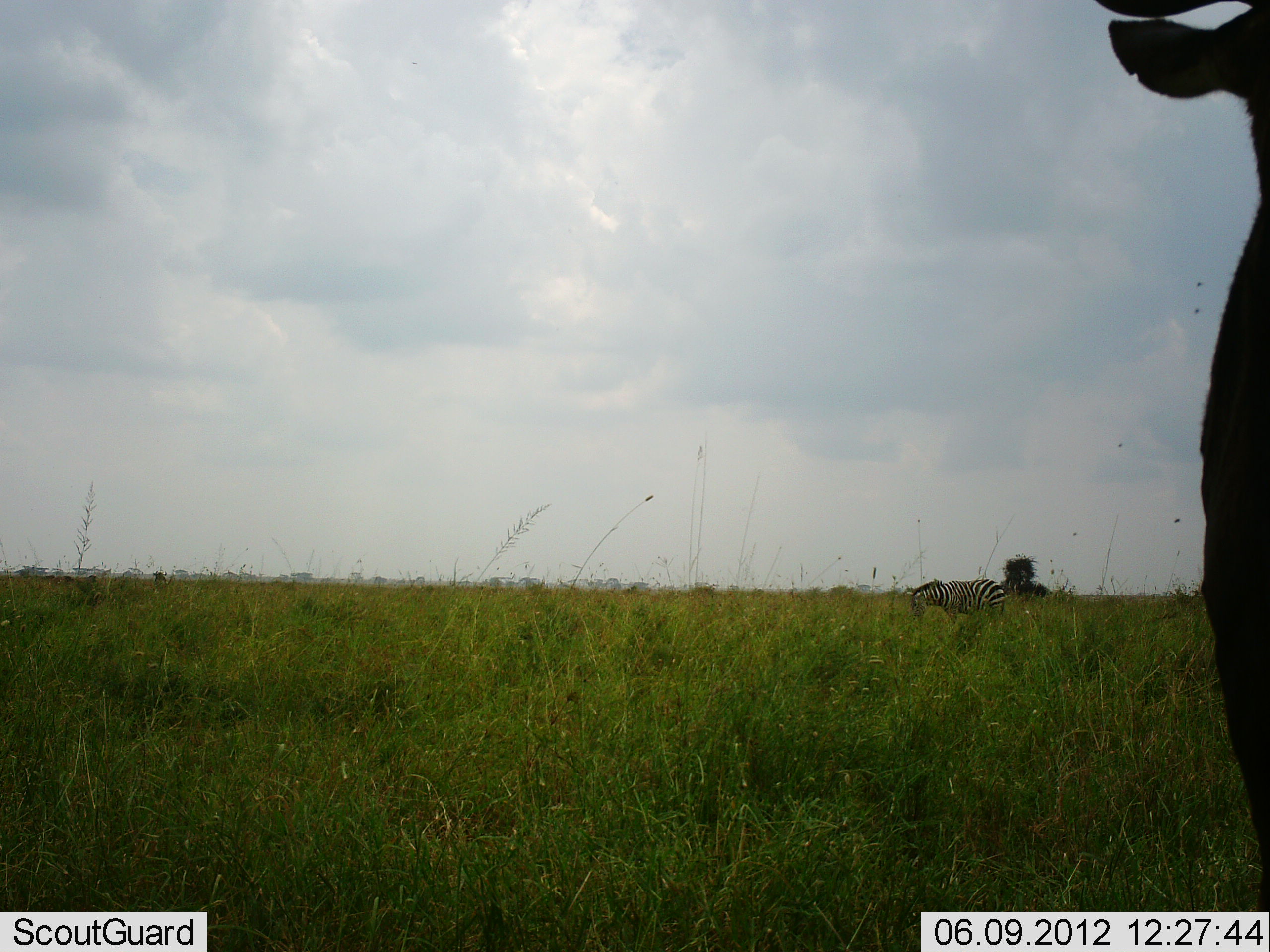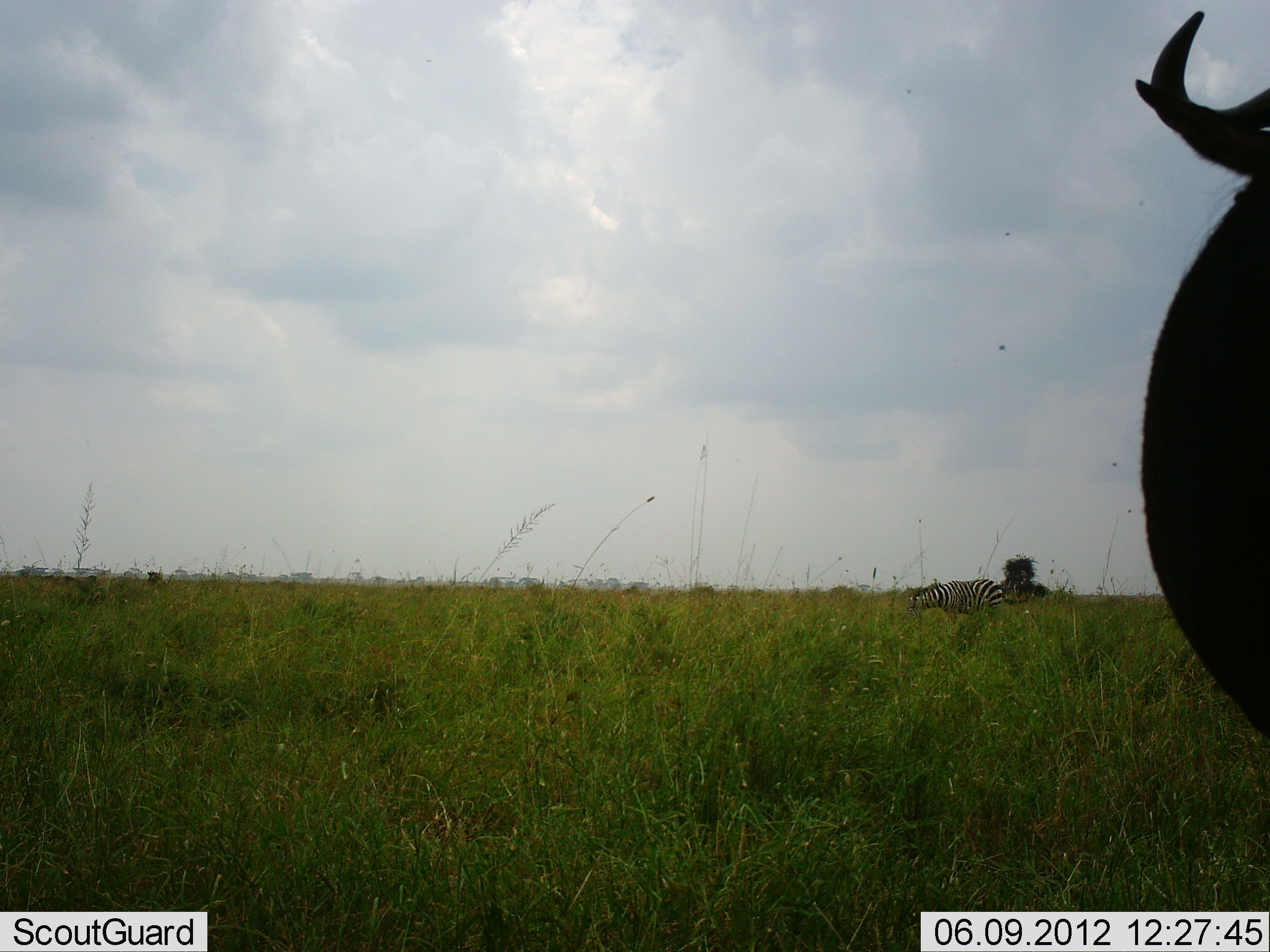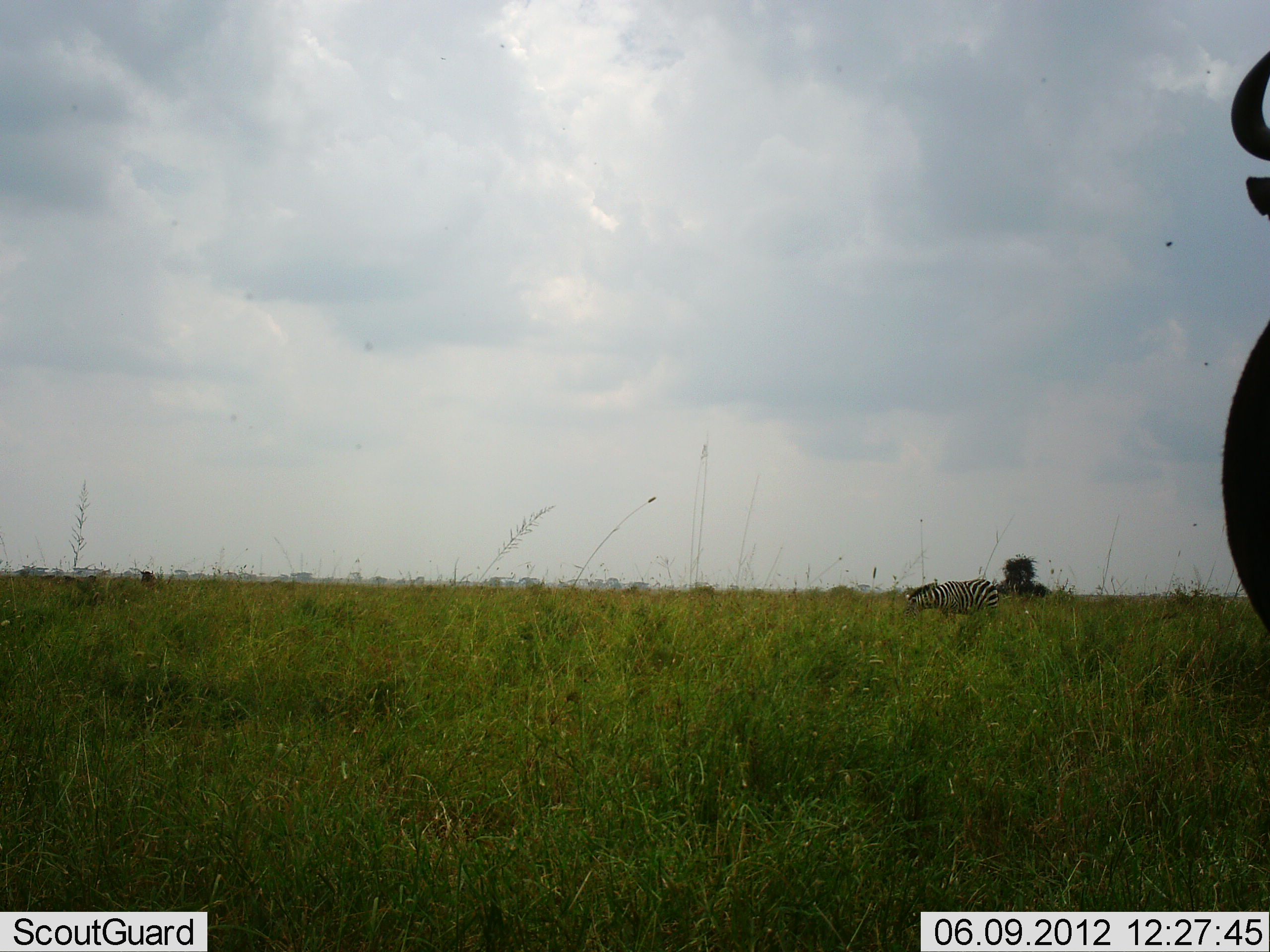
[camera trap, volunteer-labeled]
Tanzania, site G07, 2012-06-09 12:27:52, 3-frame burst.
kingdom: Animalia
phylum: Chordata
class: Mammalia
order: Artiodactyla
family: Bovidae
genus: Connochaetes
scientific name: Connochaetes taurinus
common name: blue wildebeest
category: wildebeest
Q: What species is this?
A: Wildebeest (blue wildebeest) (Connochaetes taurinus).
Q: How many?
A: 1.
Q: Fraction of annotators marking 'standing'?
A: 80%.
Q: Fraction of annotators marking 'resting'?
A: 0%.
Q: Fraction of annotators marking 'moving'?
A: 40%.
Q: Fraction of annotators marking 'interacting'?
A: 0%.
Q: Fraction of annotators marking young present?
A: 0%.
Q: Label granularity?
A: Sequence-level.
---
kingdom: Animalia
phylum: Chordata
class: Mammalia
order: Perissodactyla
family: Equidae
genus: Equus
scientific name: Equus quagga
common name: plains zebra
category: zebra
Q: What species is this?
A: Zebra (plains zebra) (Equus quagga).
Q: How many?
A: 1.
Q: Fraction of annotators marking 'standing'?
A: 27%.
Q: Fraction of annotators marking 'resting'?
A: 0%.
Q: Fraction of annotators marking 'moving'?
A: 13%.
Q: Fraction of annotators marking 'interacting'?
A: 0%.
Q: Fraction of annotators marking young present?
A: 0%.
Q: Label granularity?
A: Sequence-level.